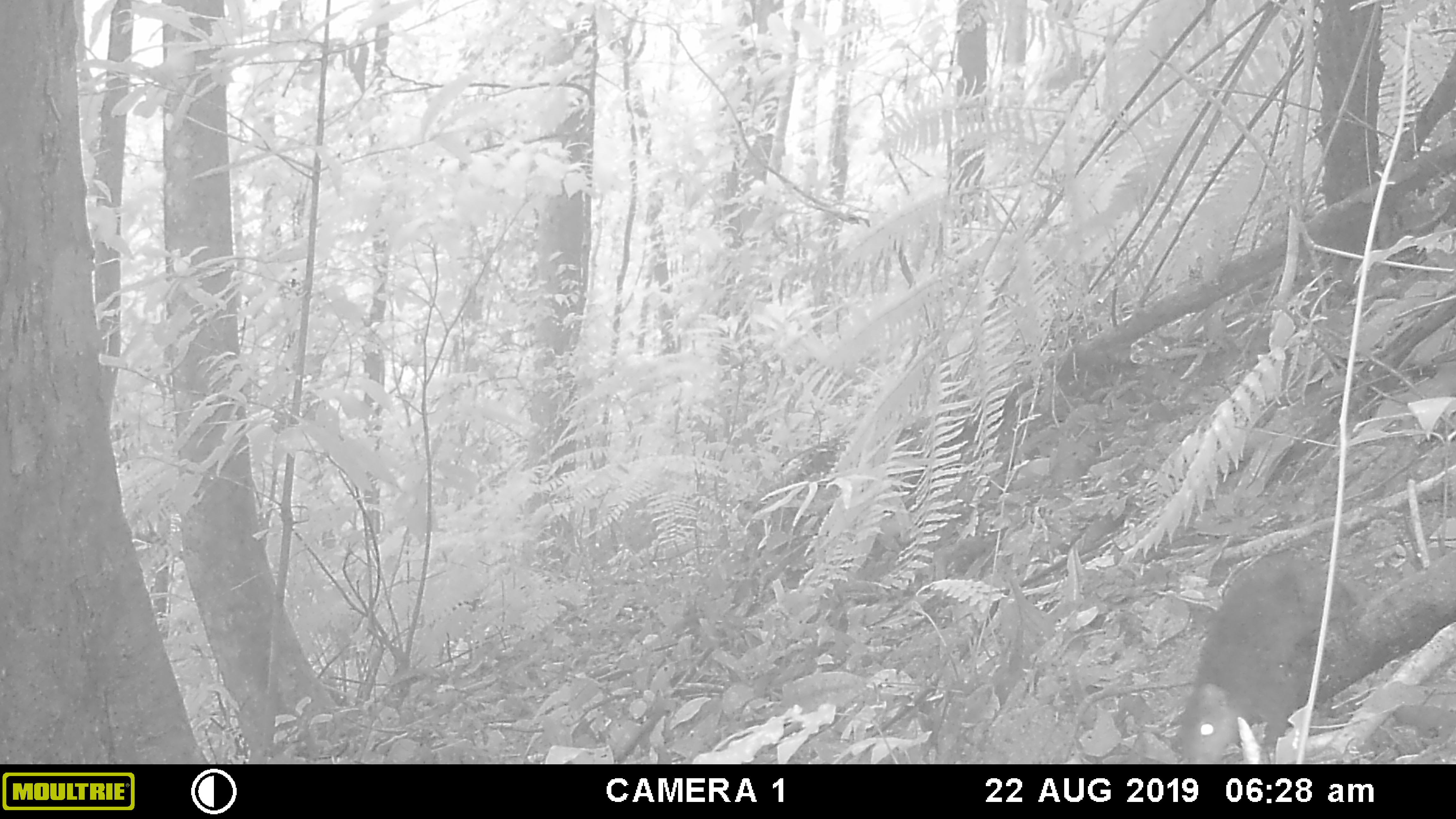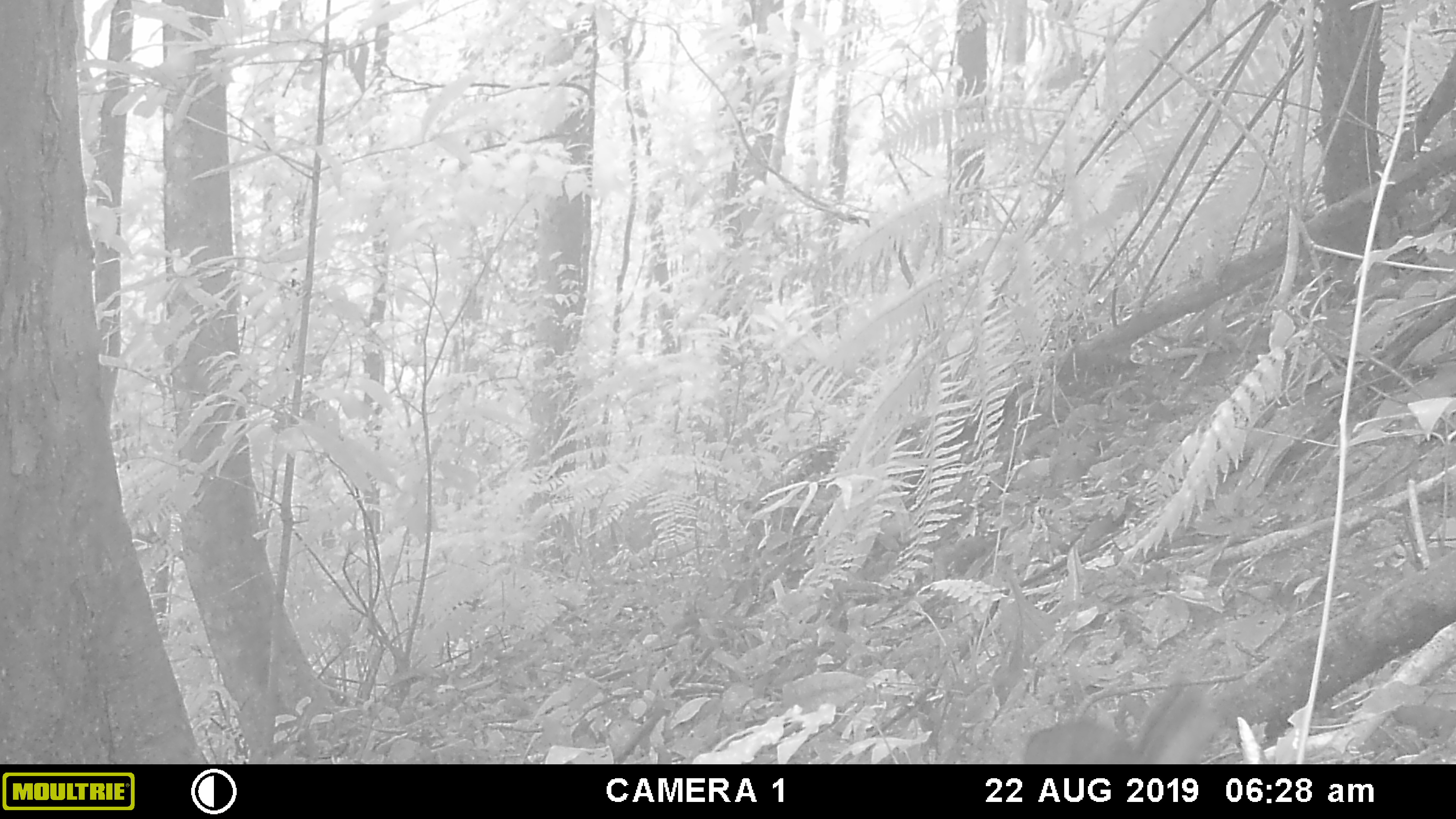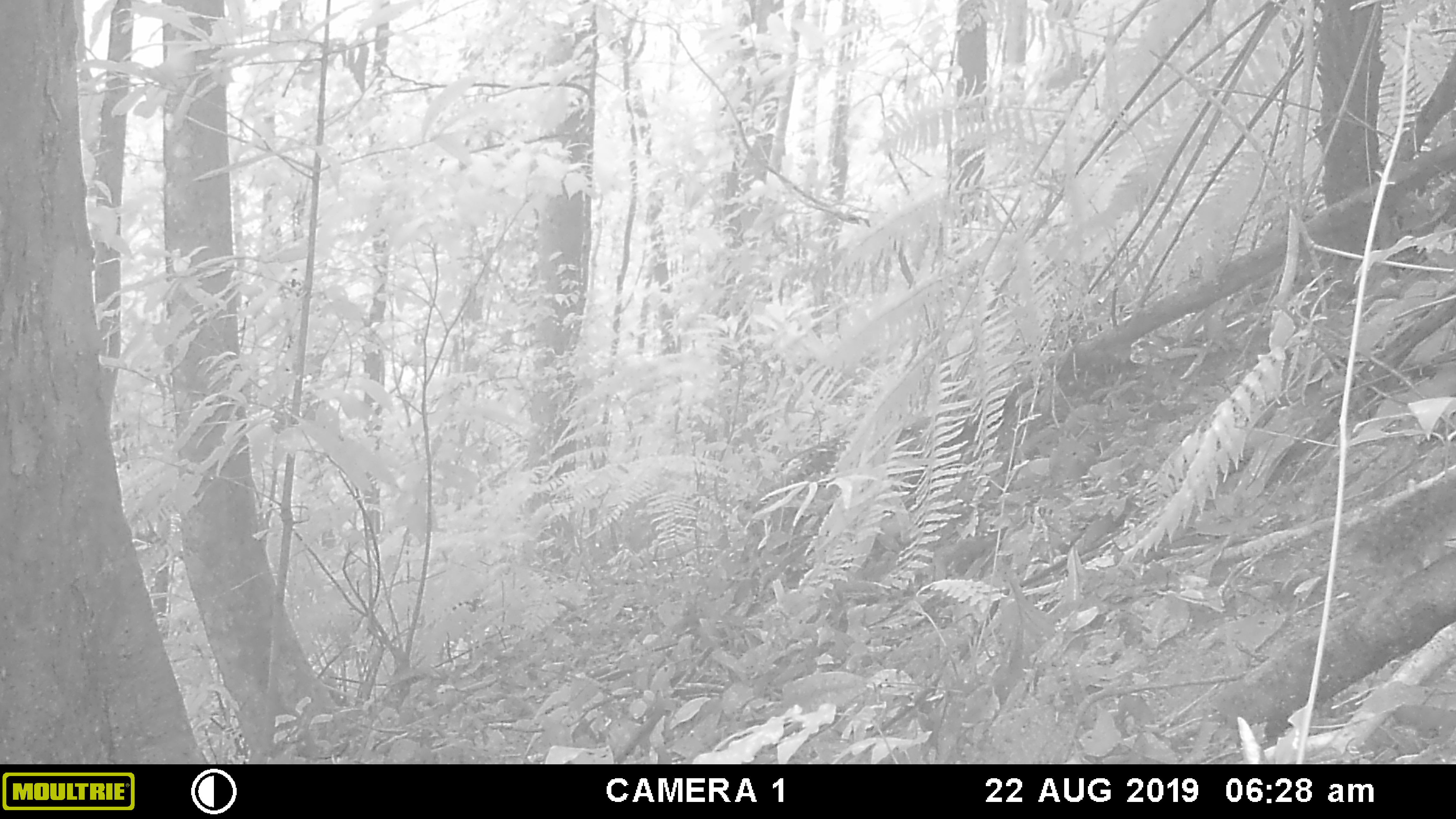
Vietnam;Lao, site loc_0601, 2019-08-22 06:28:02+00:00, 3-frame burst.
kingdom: Animalia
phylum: Chordata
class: Mammalia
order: Rodentia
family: Sciuridae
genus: Dremomys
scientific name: Dremomys rufigenis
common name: red-cheeked squirrel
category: red cheeked squirrel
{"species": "red cheeked squirrel (red-cheeked squirrel) (Dremomys rufigenis)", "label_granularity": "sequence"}